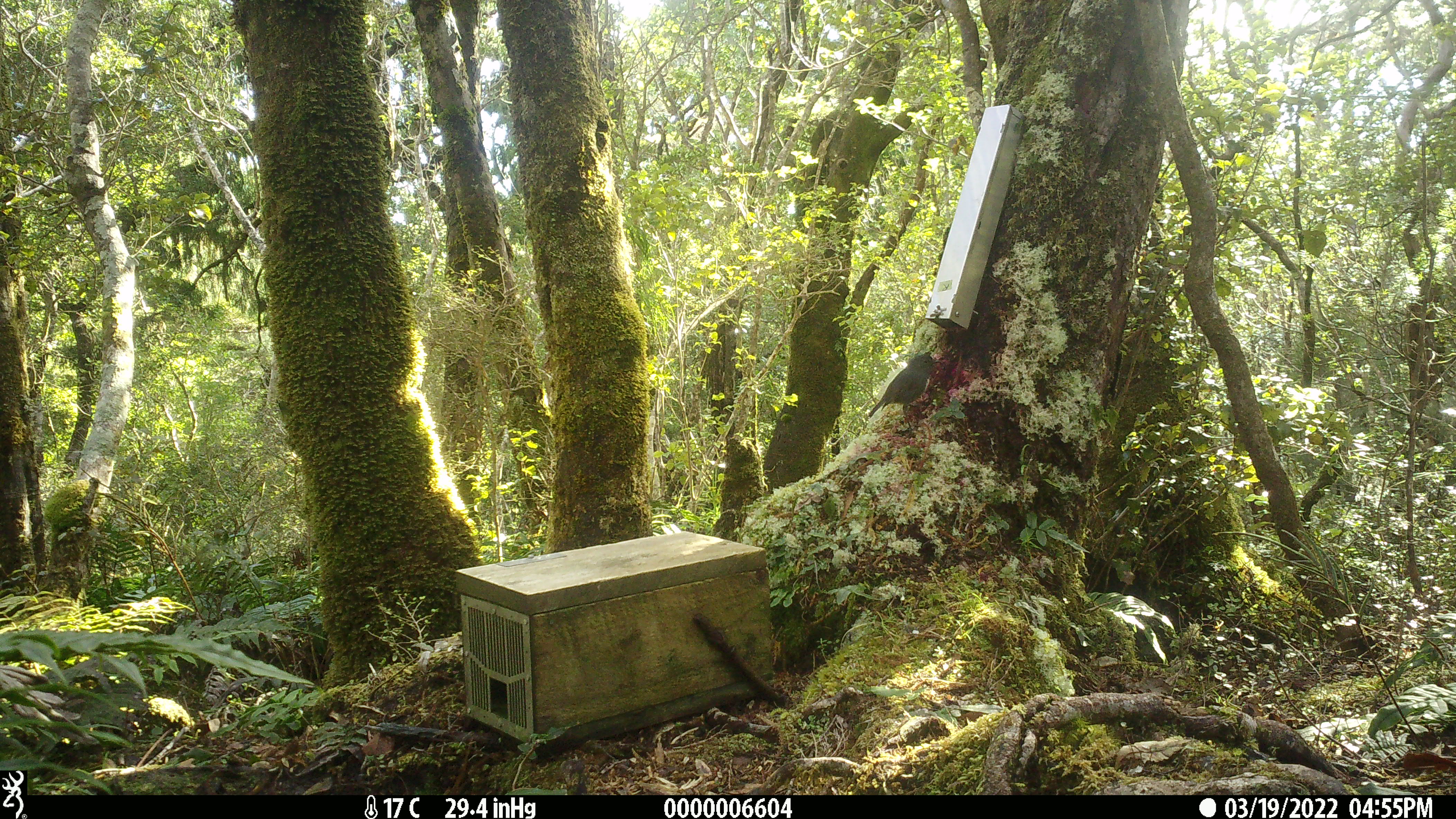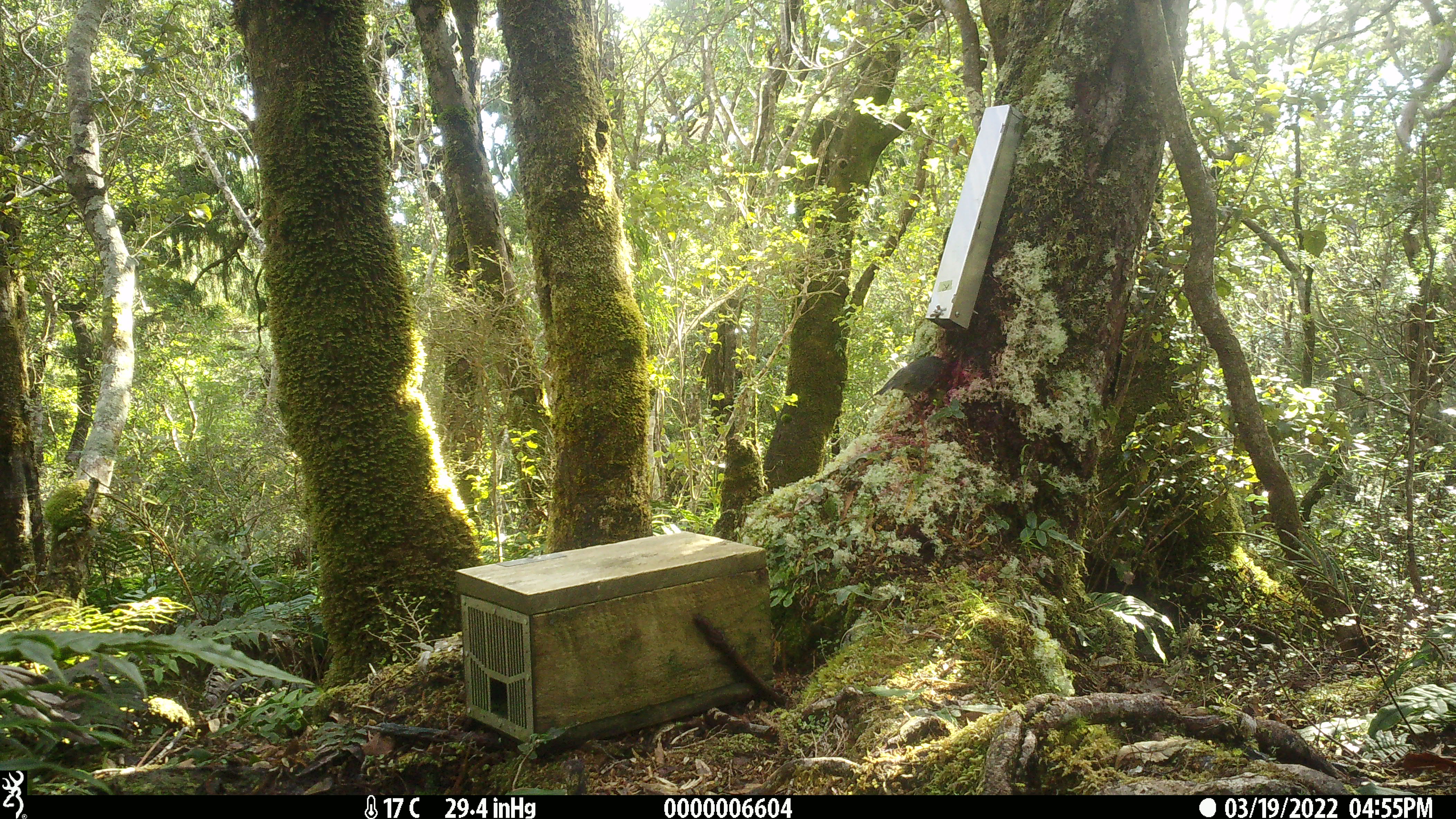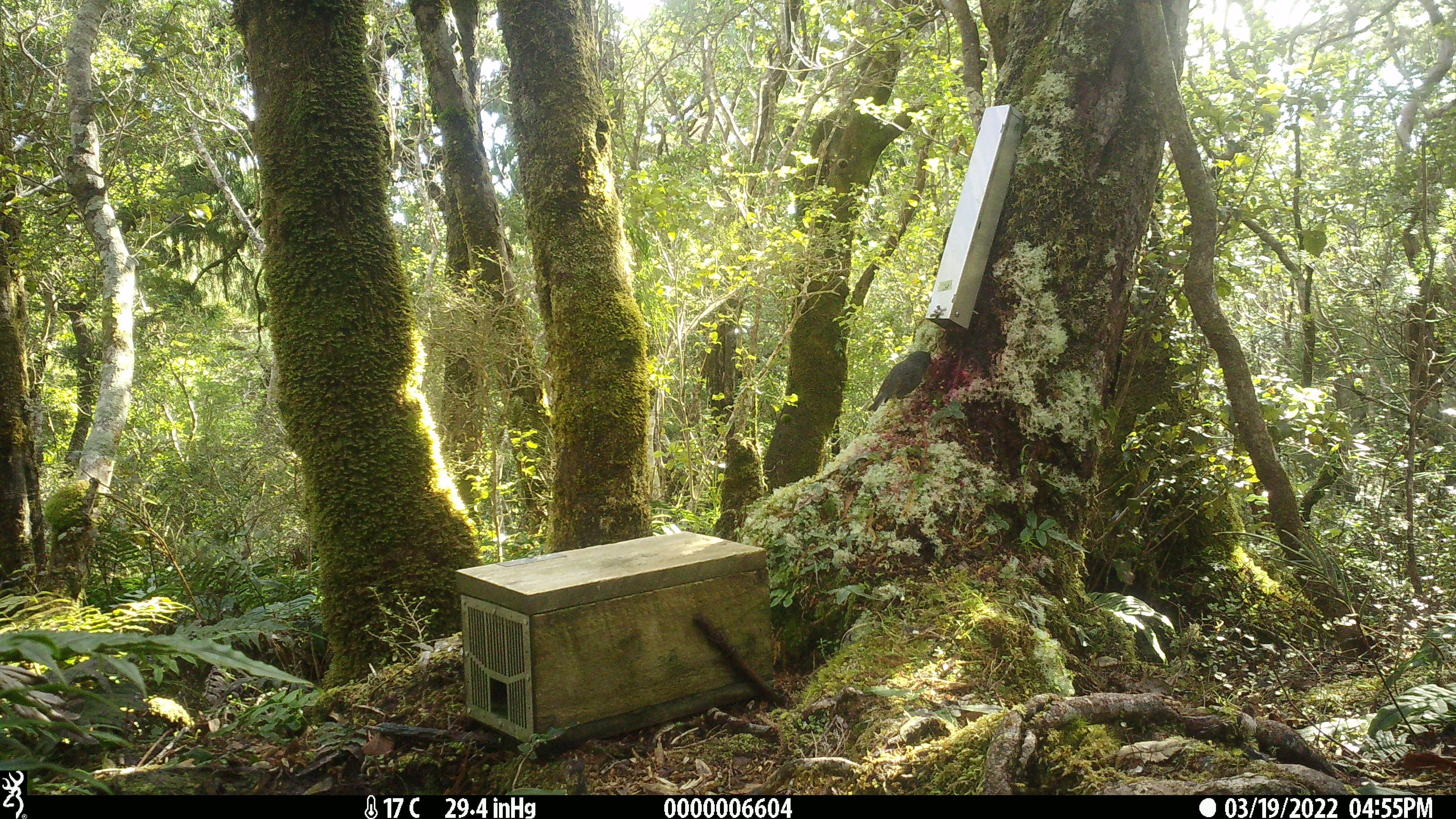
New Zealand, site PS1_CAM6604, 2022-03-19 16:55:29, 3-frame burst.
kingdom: Animalia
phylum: Chordata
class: Aves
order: Passeriformes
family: Petroicidae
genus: Petroica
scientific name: Petroica australis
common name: new zealand robin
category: robin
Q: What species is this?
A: Robin (new zealand robin) (Petroica australis).